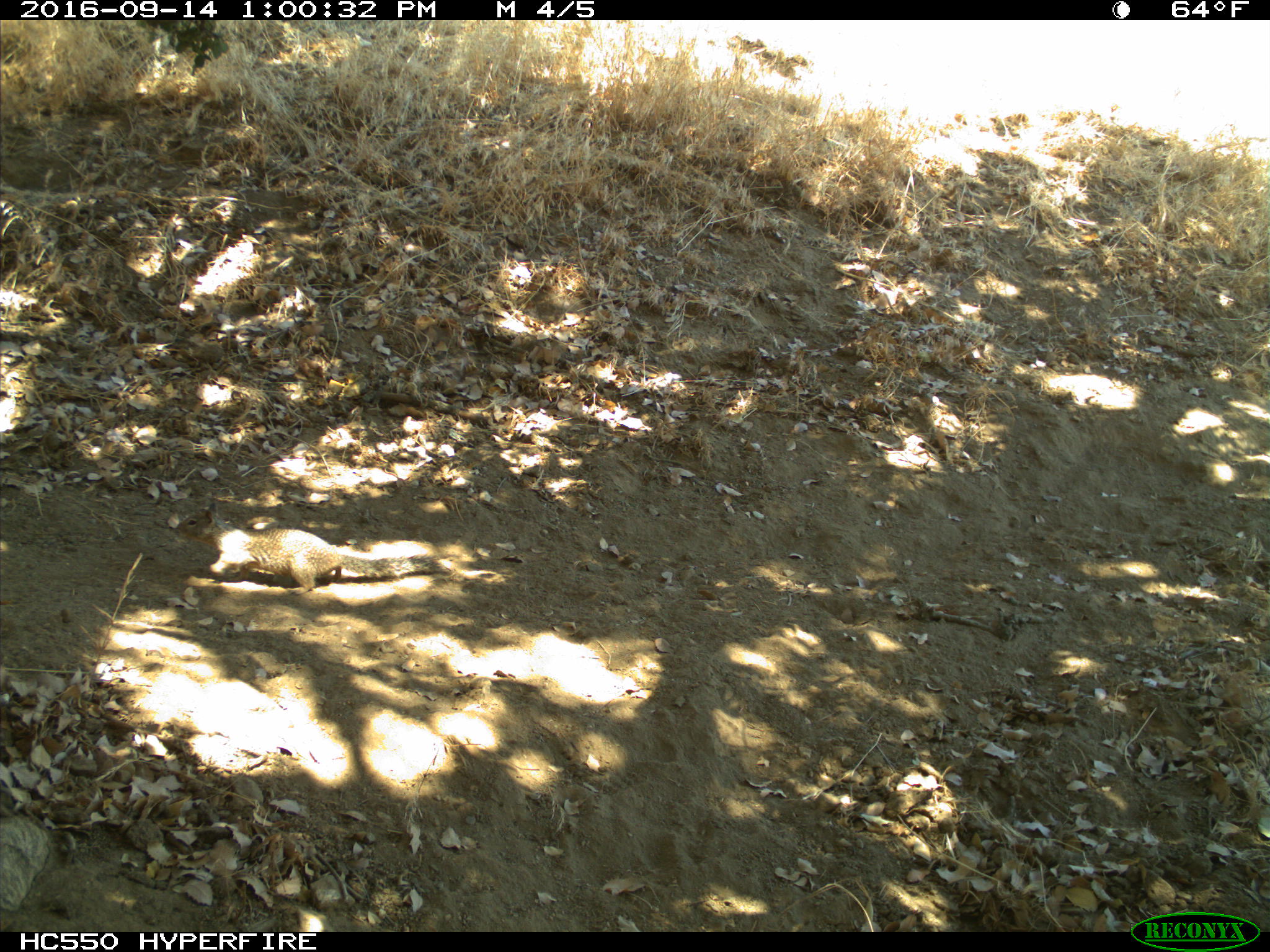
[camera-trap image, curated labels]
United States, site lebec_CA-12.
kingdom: Animalia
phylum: Chordata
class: Mammalia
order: Rodentia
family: Sciuridae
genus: Otospermophilus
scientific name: Otospermophilus beecheyi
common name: california ground squirrel